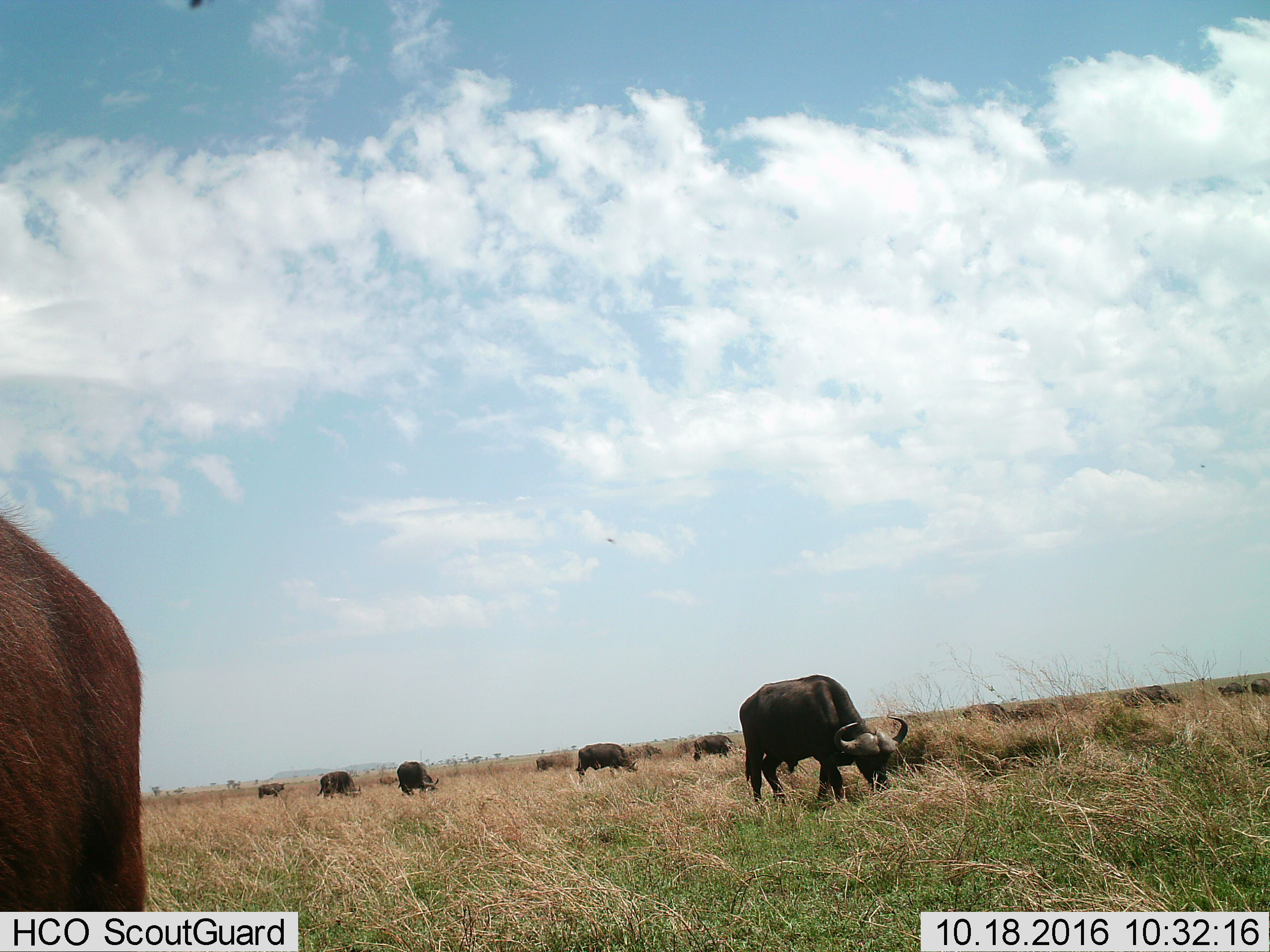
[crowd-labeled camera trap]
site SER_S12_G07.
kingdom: Animalia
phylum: Chordata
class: Mammalia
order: Artiodactyla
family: Bovidae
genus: Syncerus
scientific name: Syncerus caffer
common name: african buffalo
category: buffalo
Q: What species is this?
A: Buffalo (african buffalo) (Syncerus caffer).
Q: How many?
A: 11-50.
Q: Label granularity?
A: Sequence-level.